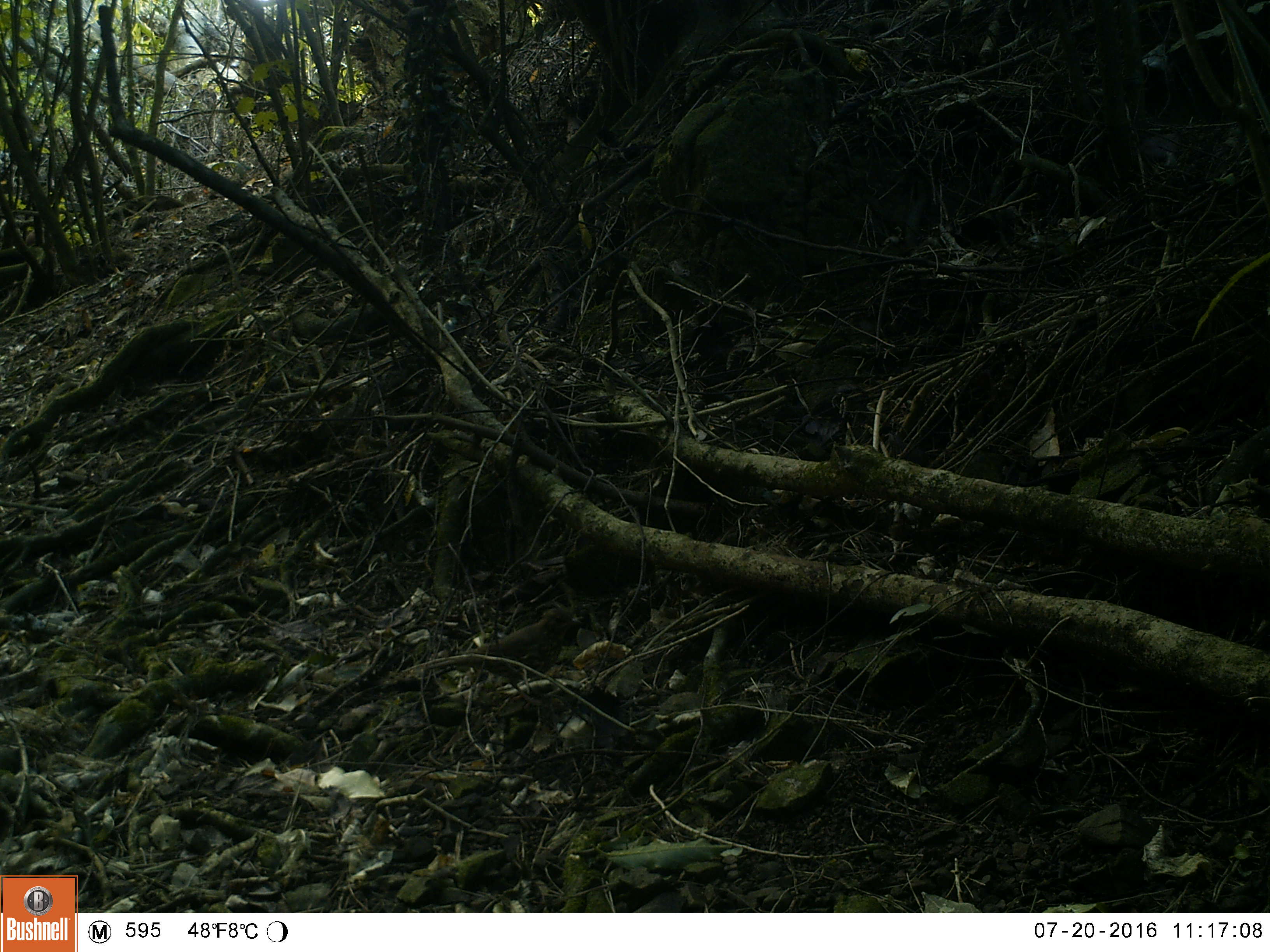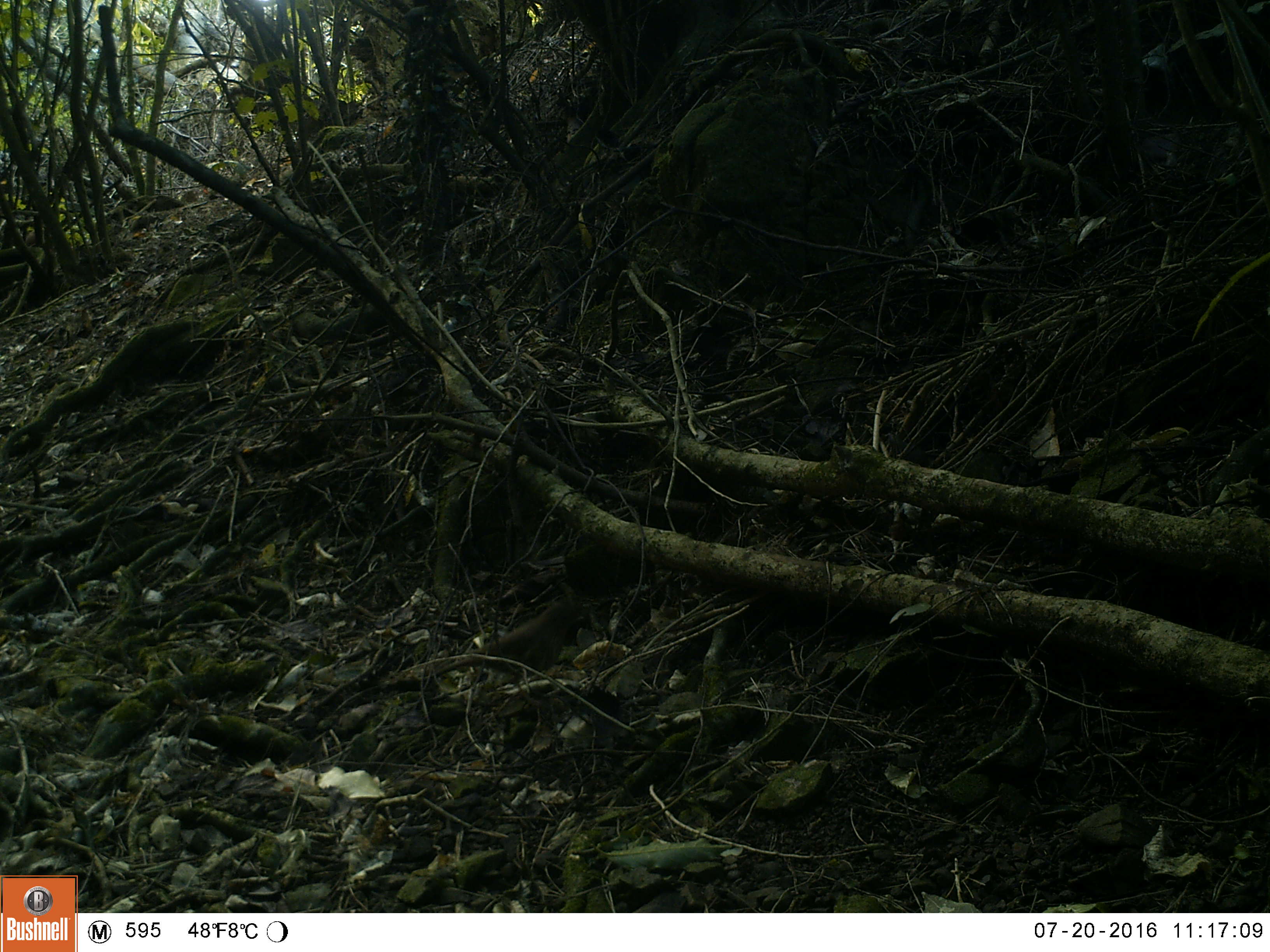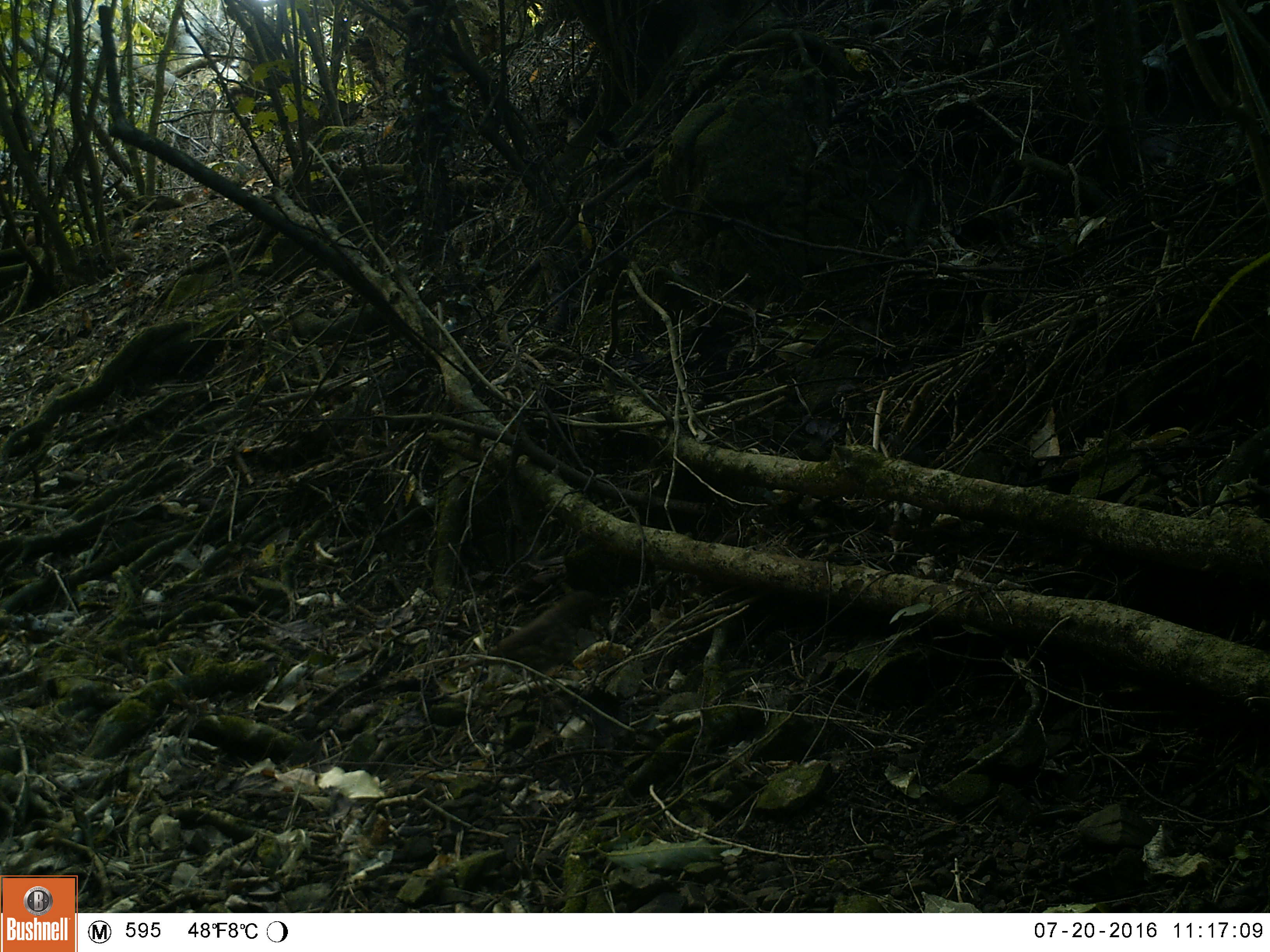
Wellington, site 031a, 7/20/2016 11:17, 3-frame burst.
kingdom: Animalia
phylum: Chordata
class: Aves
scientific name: Aves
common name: bird